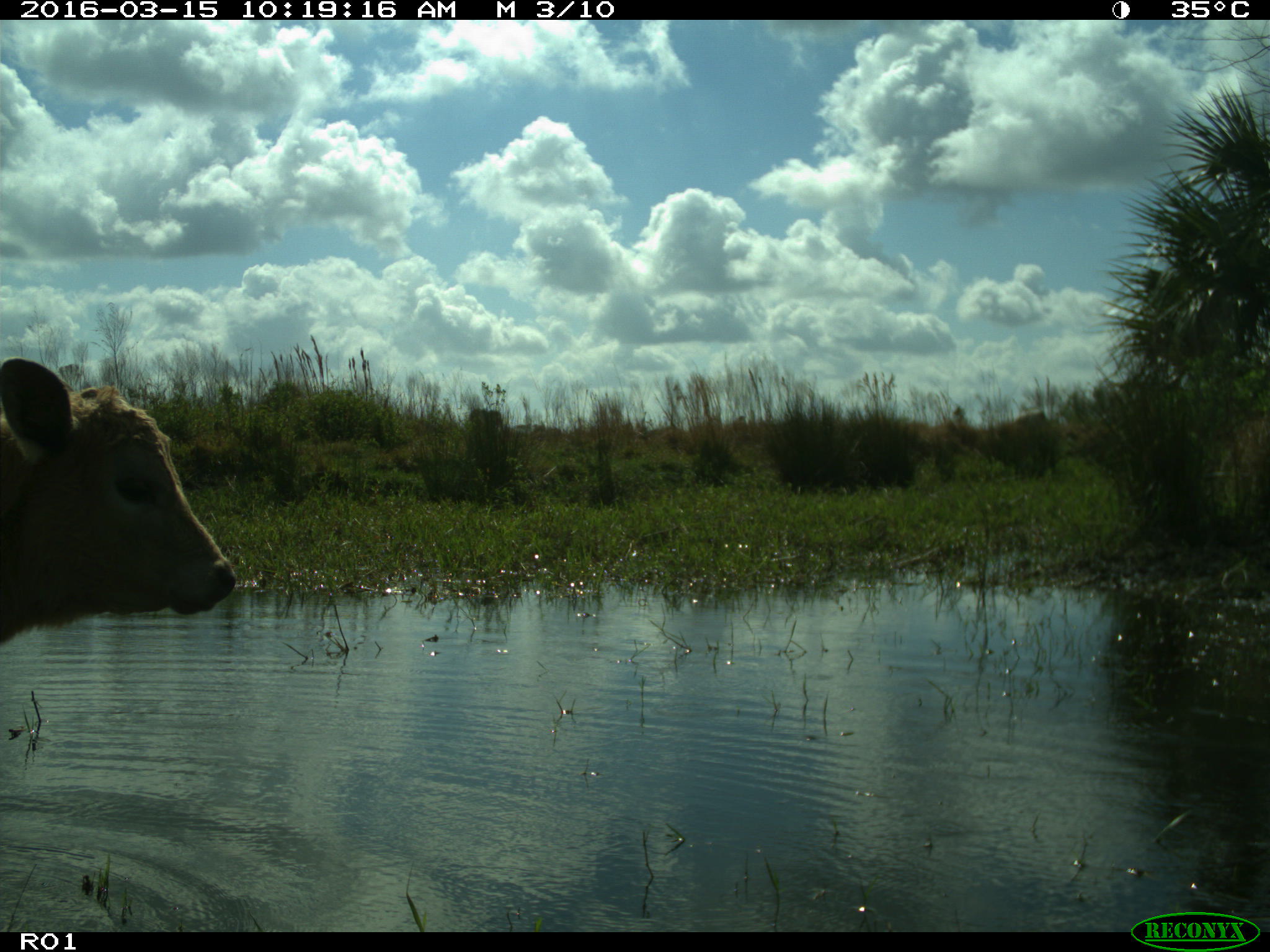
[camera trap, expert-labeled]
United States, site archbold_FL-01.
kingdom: Animalia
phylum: Chordata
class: Mammalia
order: Artiodactyla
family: Bovidae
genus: Bos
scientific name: Bos taurus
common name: domestic cow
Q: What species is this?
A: Bos taurus (domestic cow).